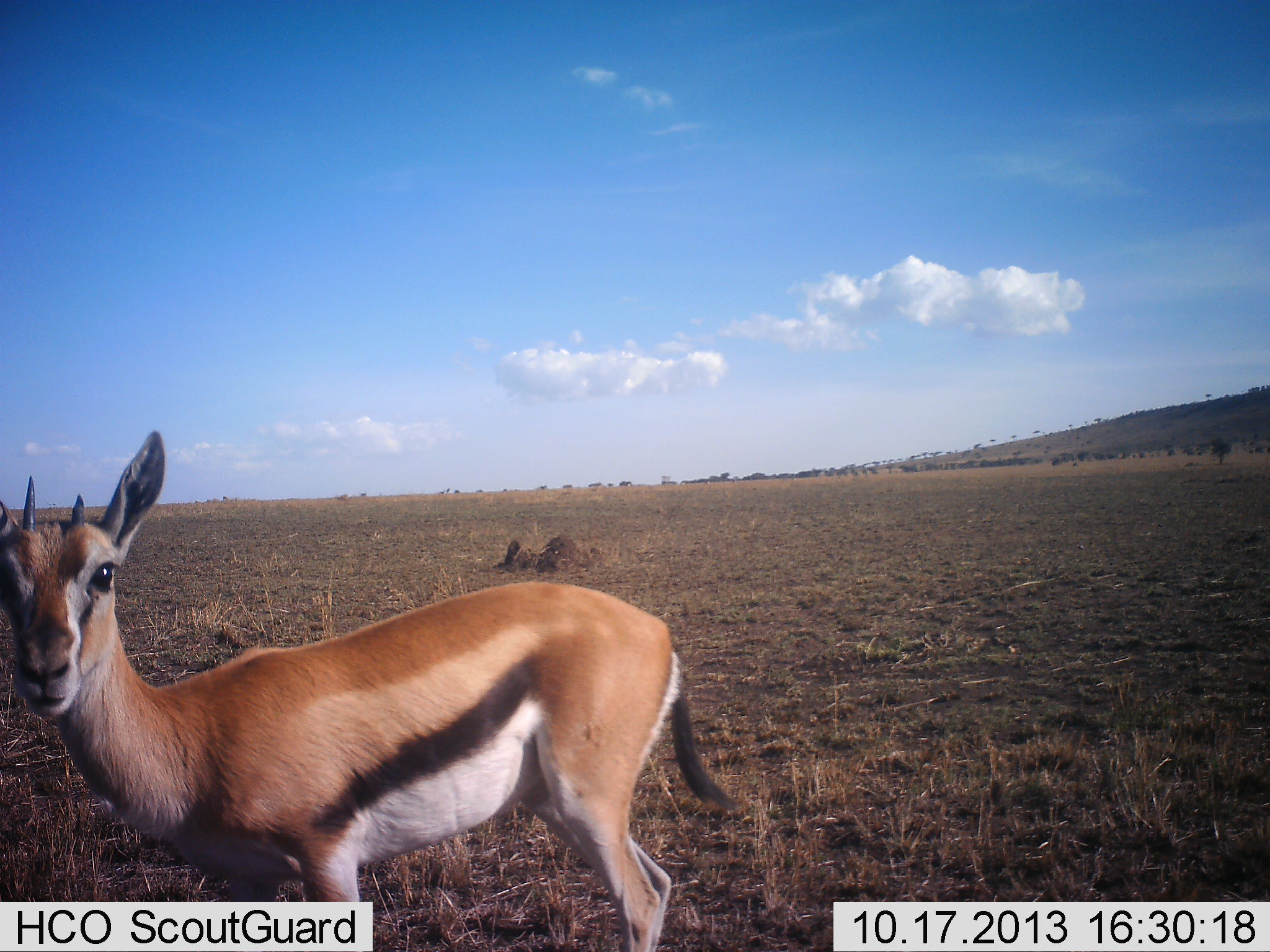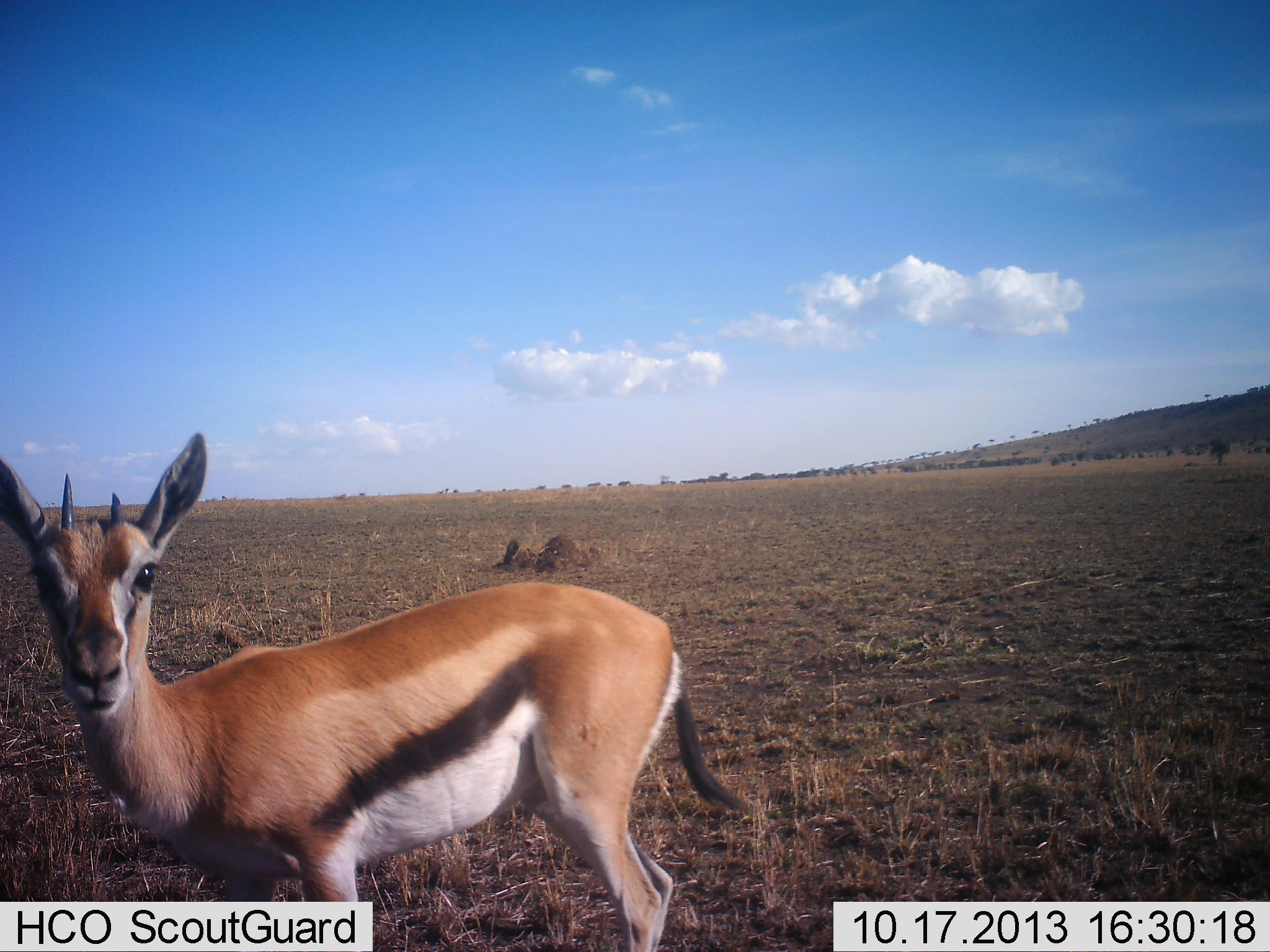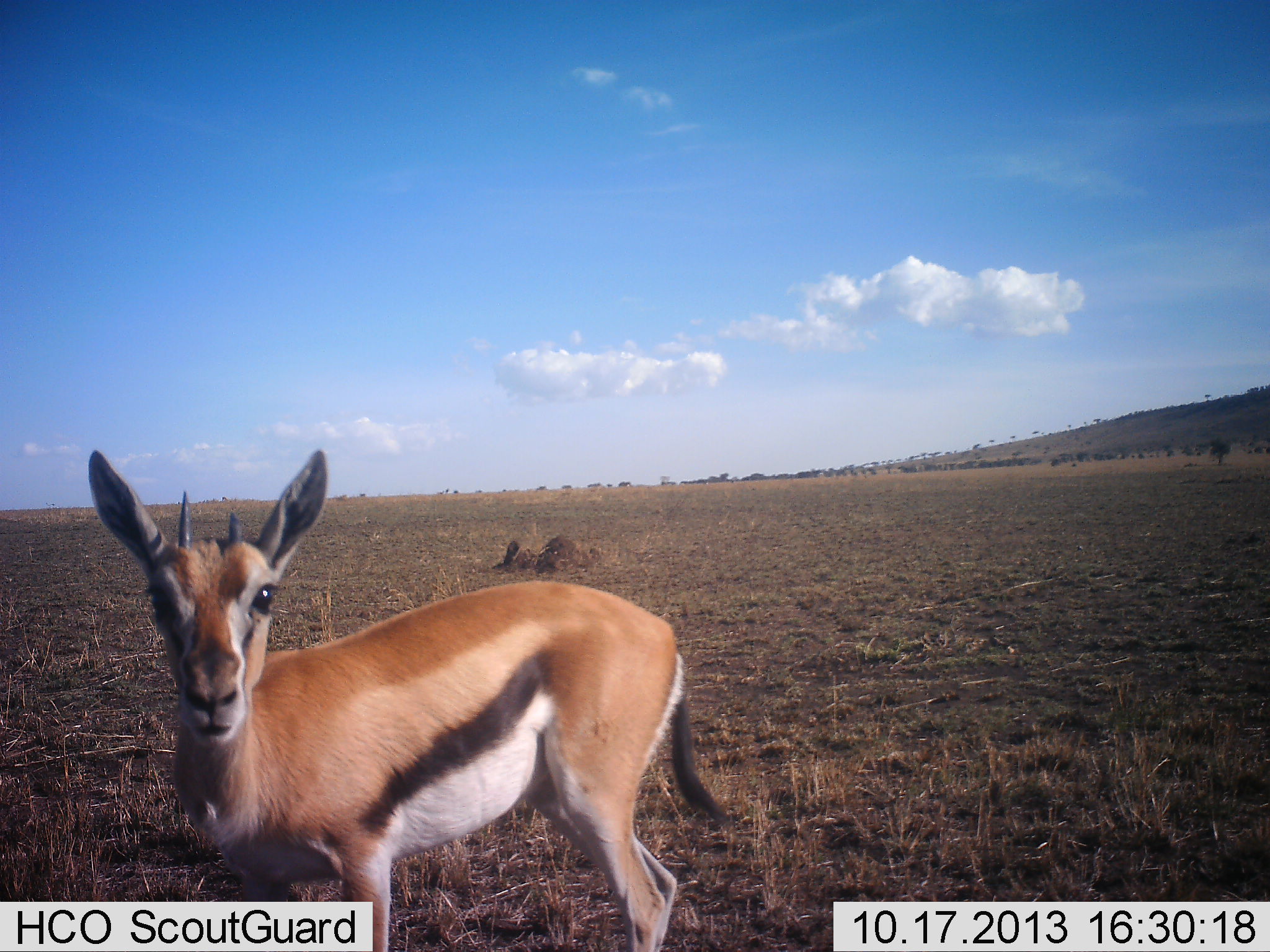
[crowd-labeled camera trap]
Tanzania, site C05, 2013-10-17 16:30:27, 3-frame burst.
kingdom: Animalia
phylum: Chordata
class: Mammalia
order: Artiodactyla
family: Bovidae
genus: Eudorcas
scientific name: Eudorcas thomsonii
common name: thomson's gazelle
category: gazellethomsons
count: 1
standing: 90%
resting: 0%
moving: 10%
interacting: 10%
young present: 20%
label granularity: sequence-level